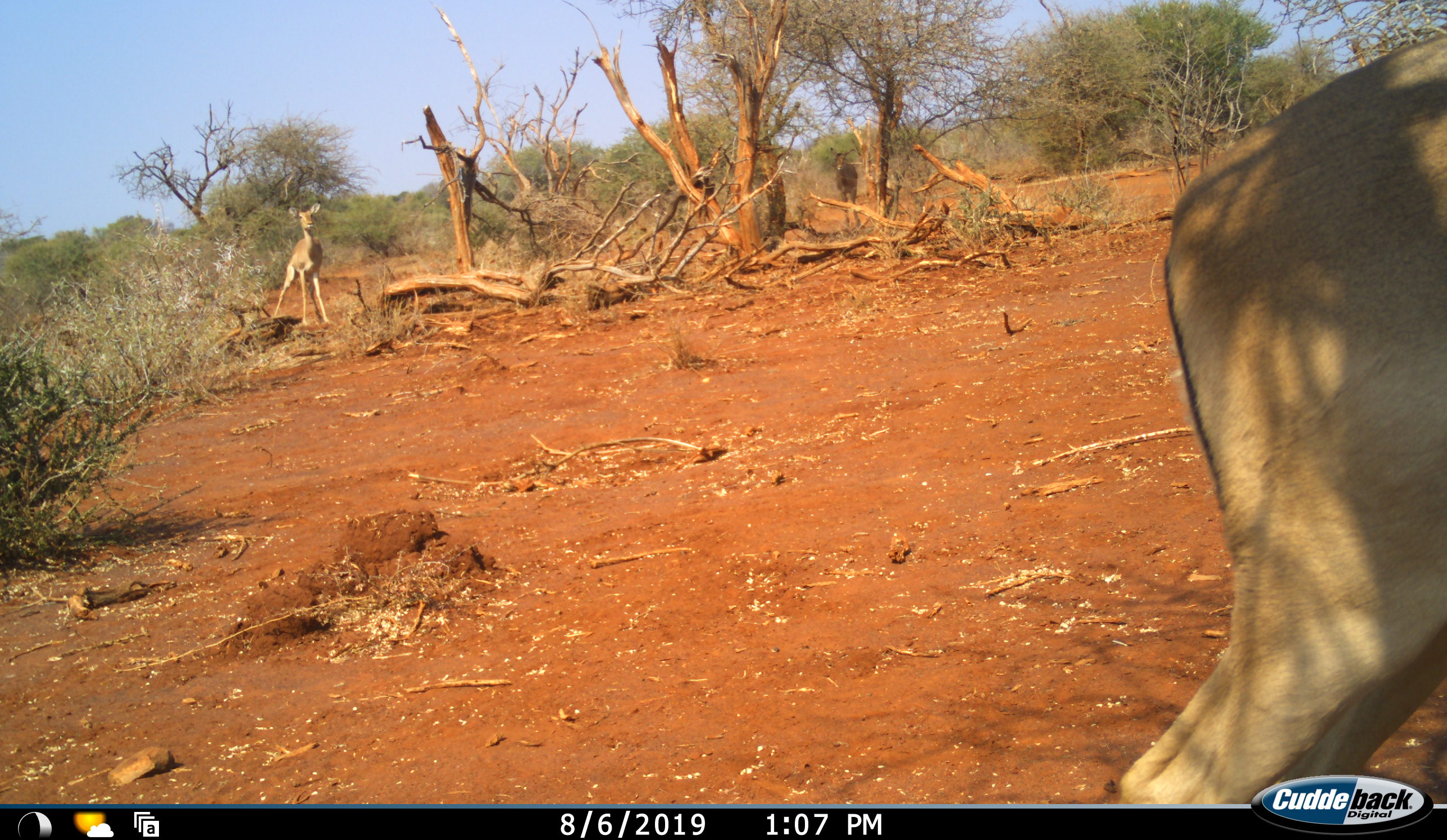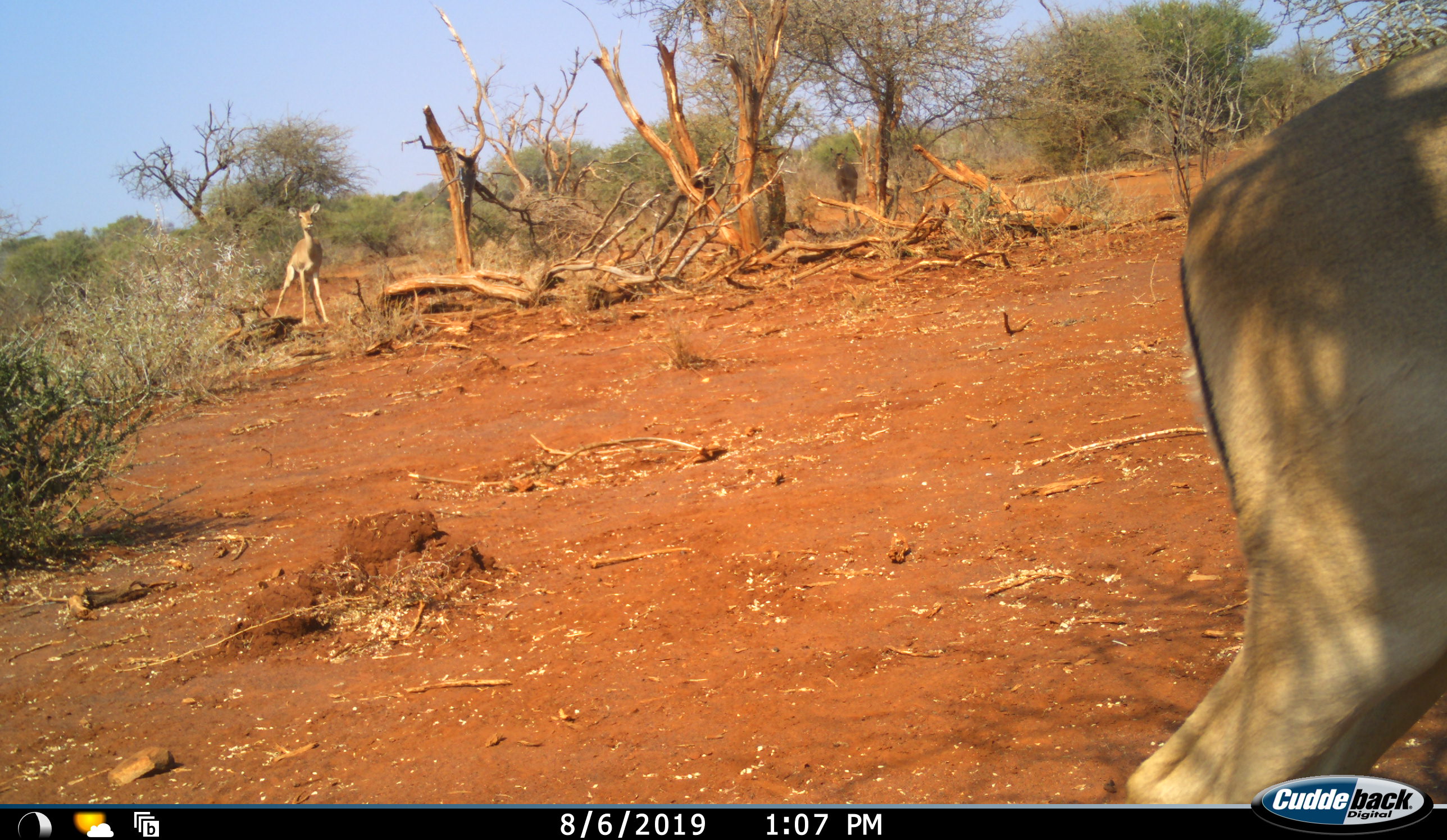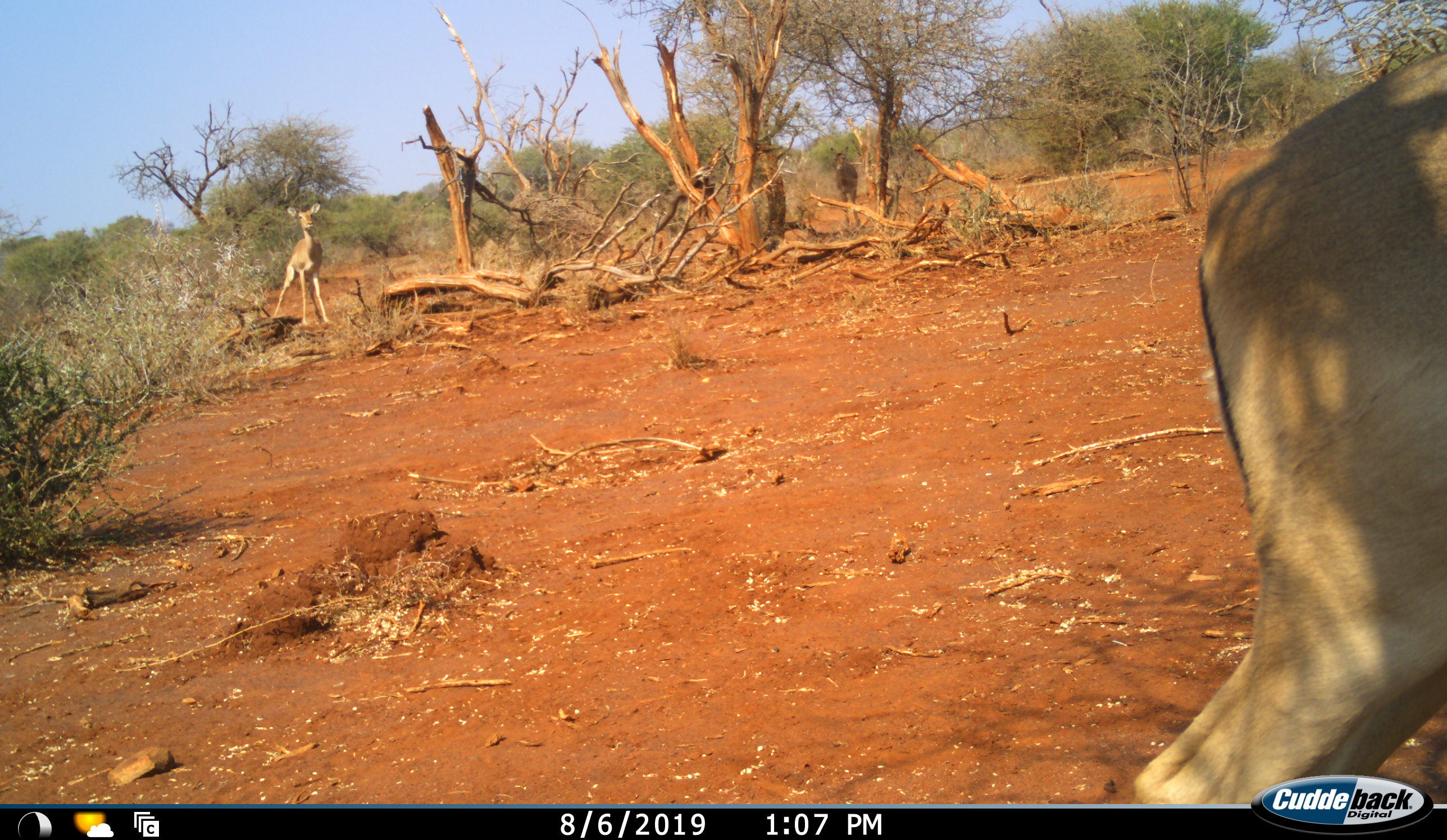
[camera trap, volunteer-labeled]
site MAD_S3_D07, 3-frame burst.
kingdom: Animalia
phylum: Chordata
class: Mammalia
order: Artiodactyla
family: Bovidae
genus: Aepyceros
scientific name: Aepyceros melampus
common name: impala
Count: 2.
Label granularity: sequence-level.